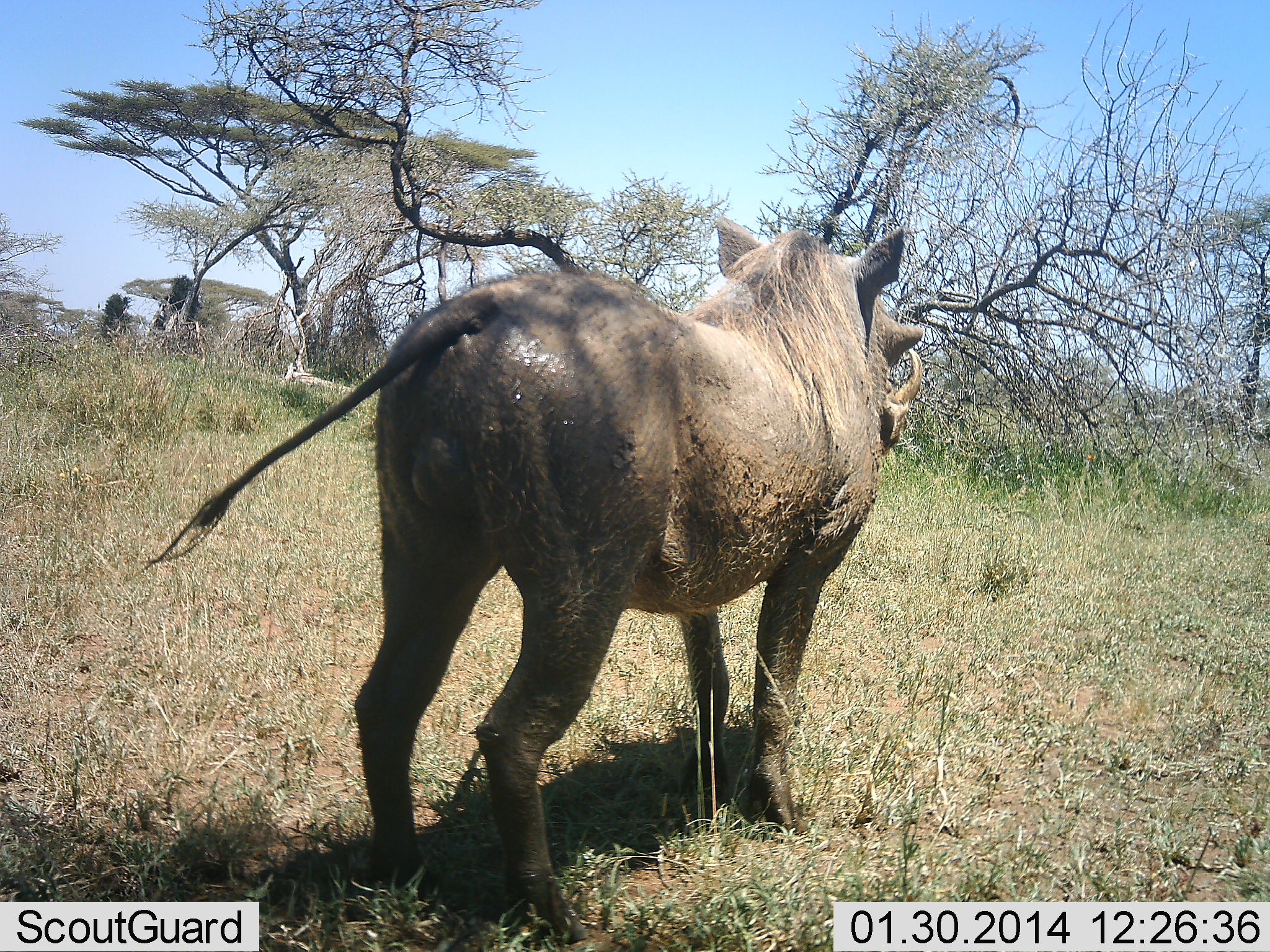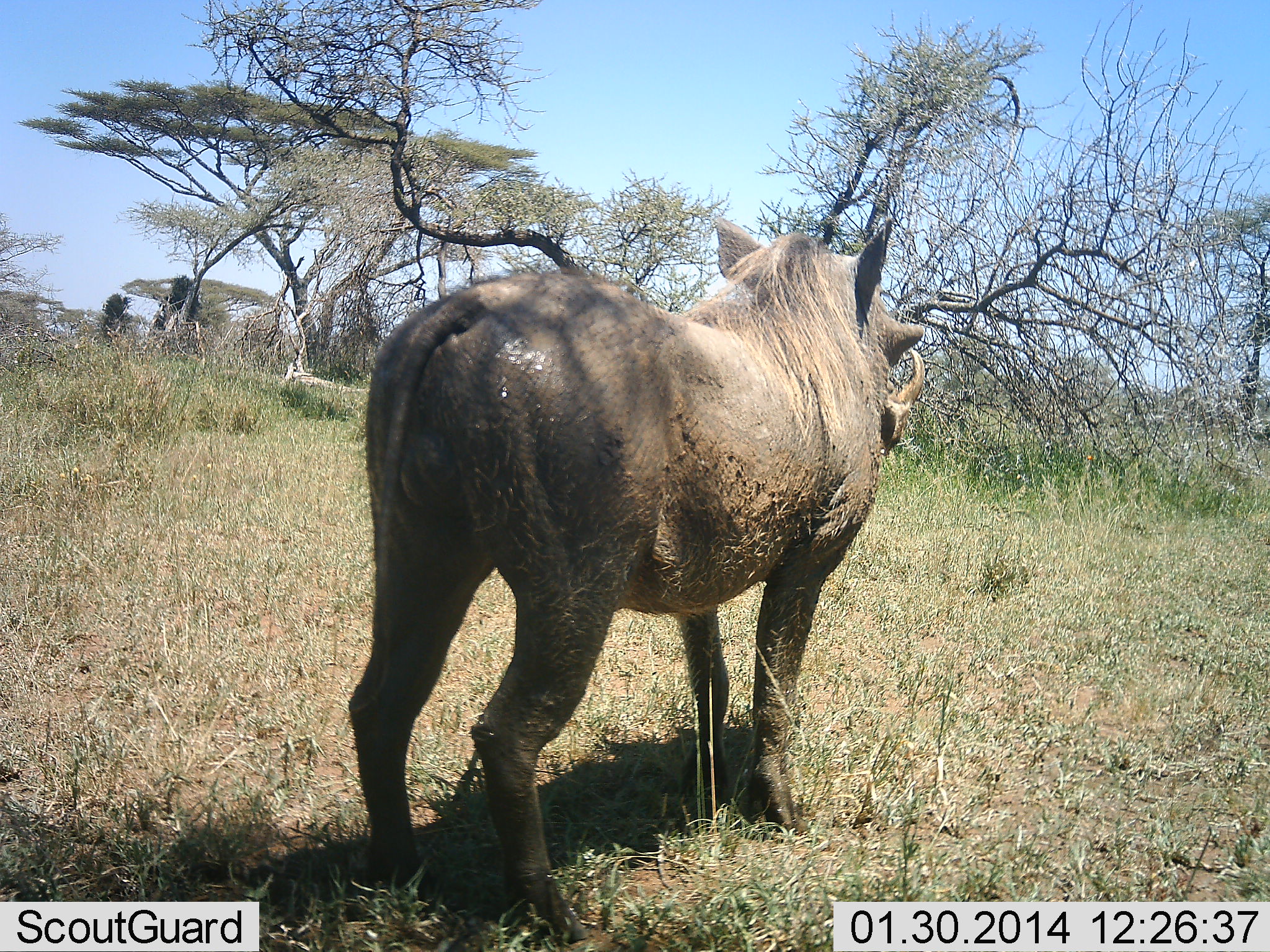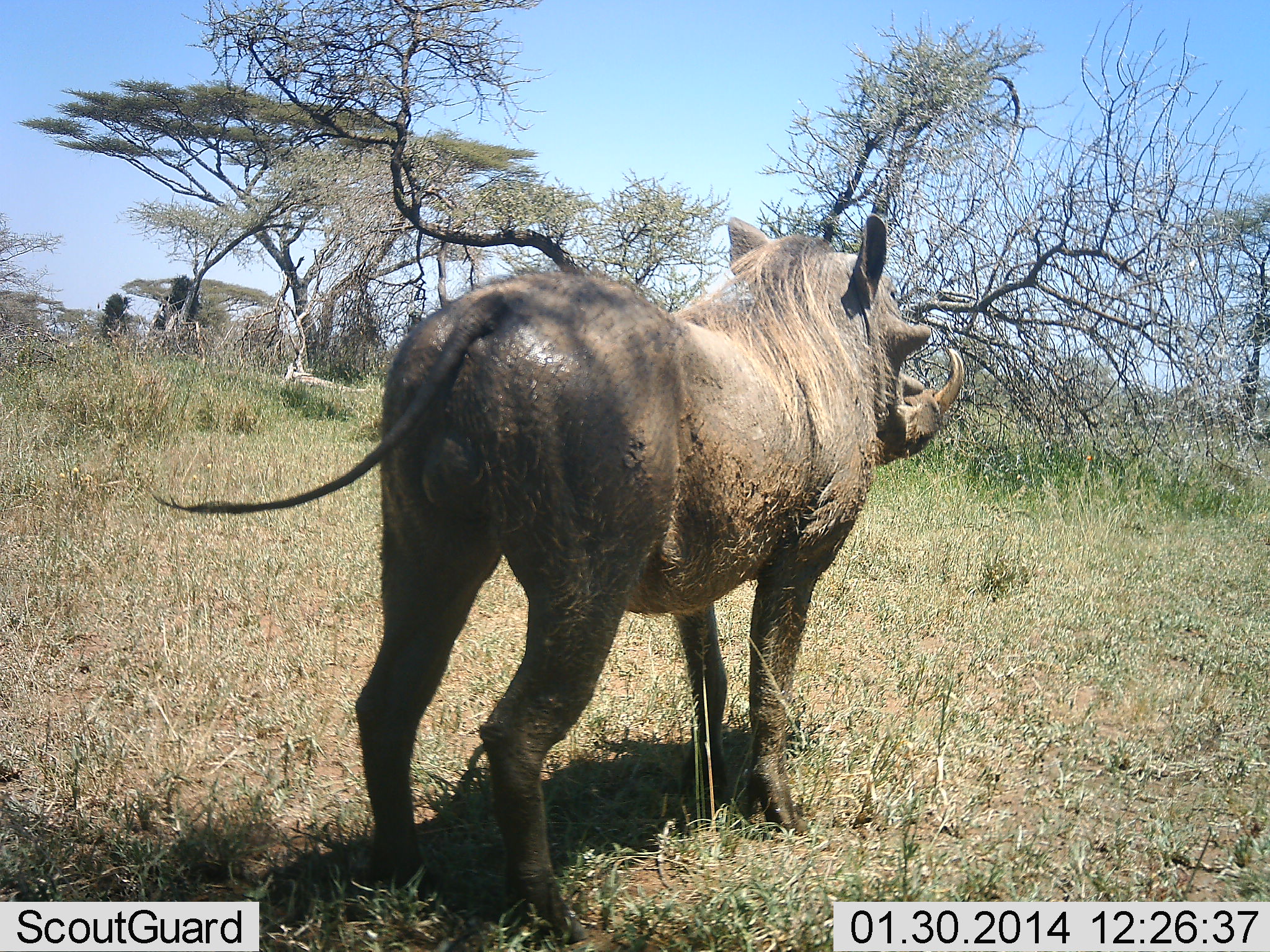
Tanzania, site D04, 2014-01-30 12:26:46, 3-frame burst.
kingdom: Animalia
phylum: Chordata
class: Mammalia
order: Artiodactyla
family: Suidae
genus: Phacochoerus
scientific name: Phacochoerus africanus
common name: warthog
Warthog (Phacochoerus africanus), count 1. Behavior (volunteer vote fractions): standing 100%, resting 0%, moving 0%, interacting 0%. Young present (vote fraction): 0%. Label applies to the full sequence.